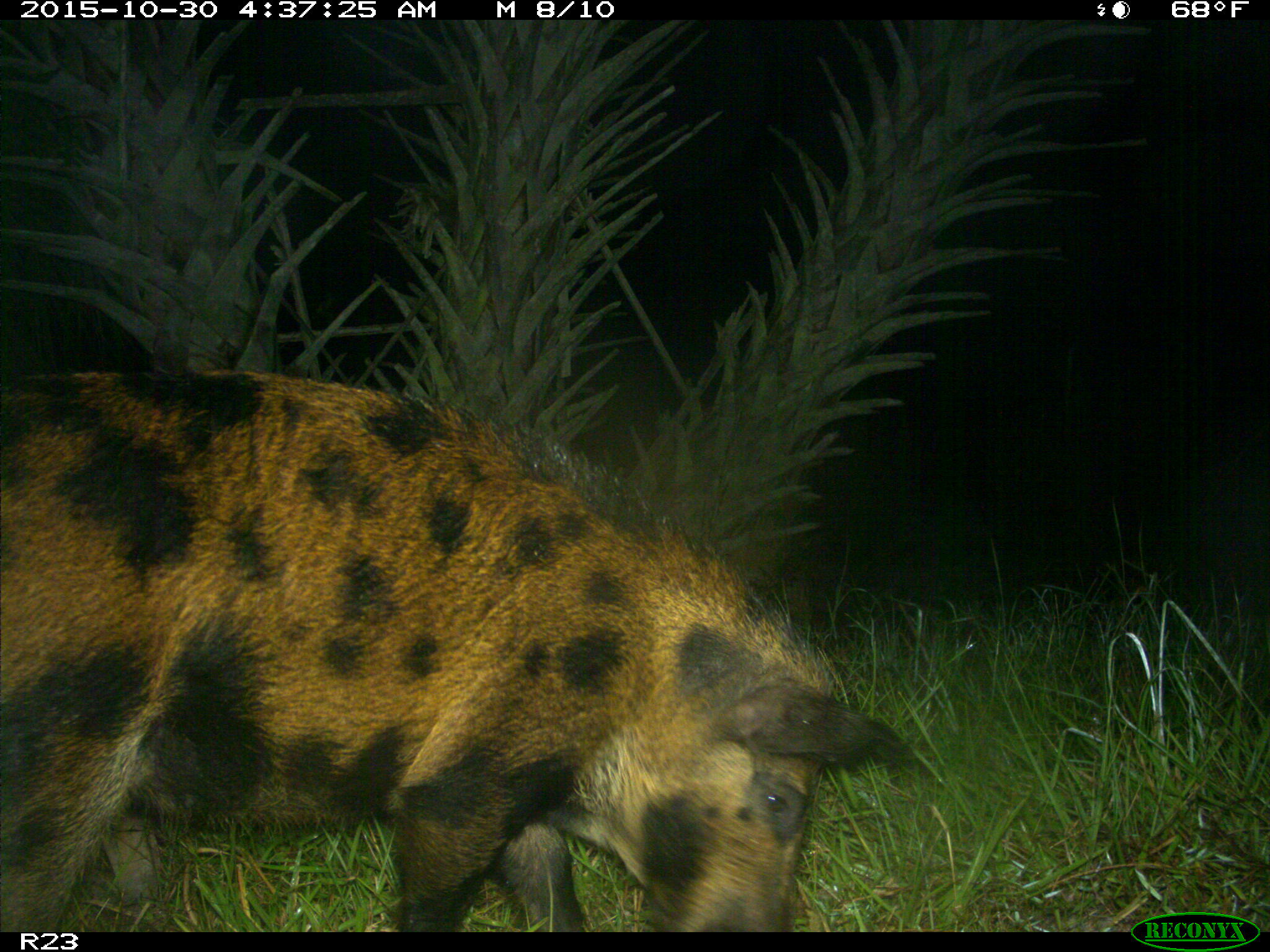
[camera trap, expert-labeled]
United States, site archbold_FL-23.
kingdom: Animalia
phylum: Chordata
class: Mammalia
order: Artiodactyla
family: Suidae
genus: Sus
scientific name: Sus scrofa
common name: wild boar